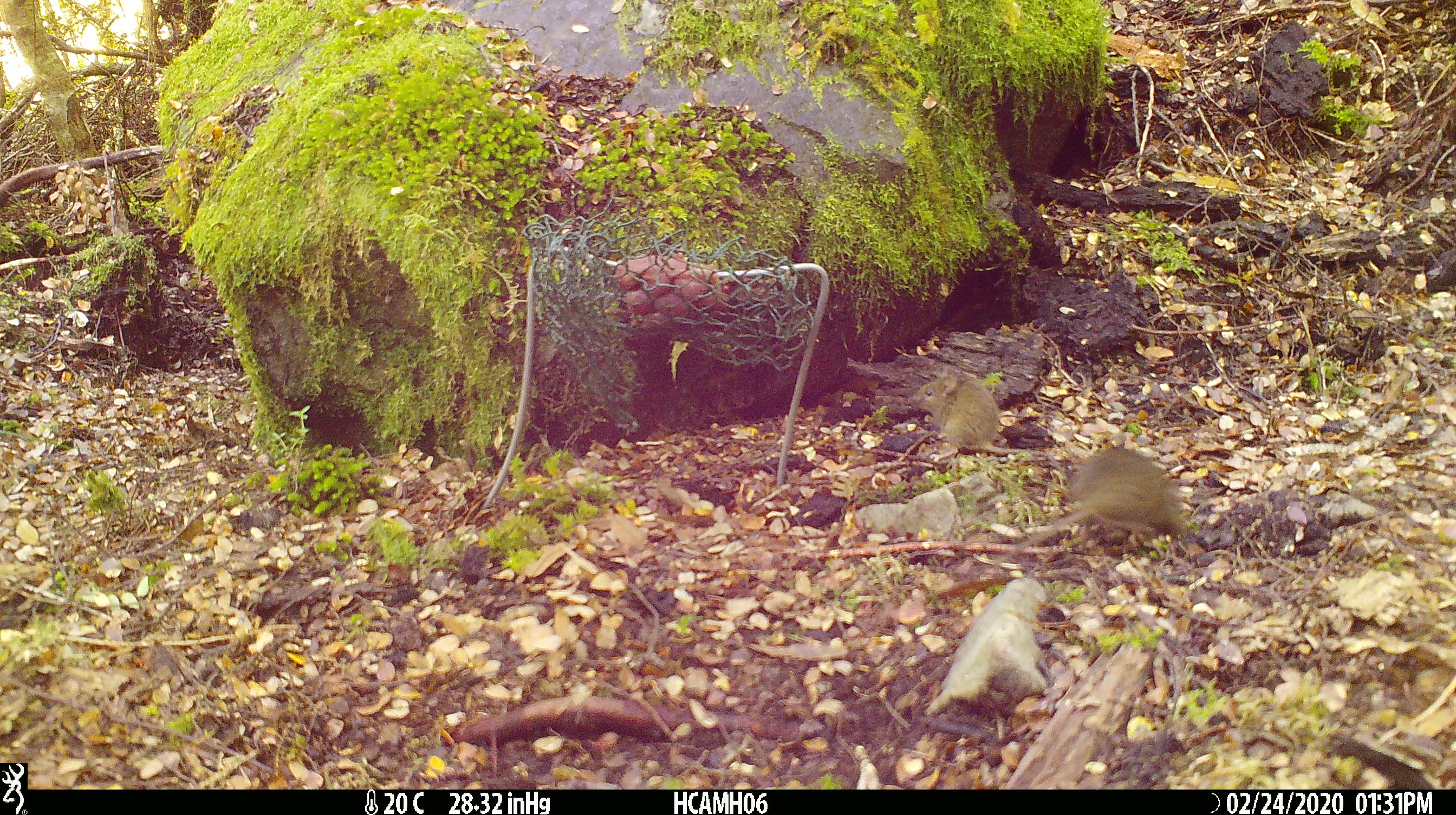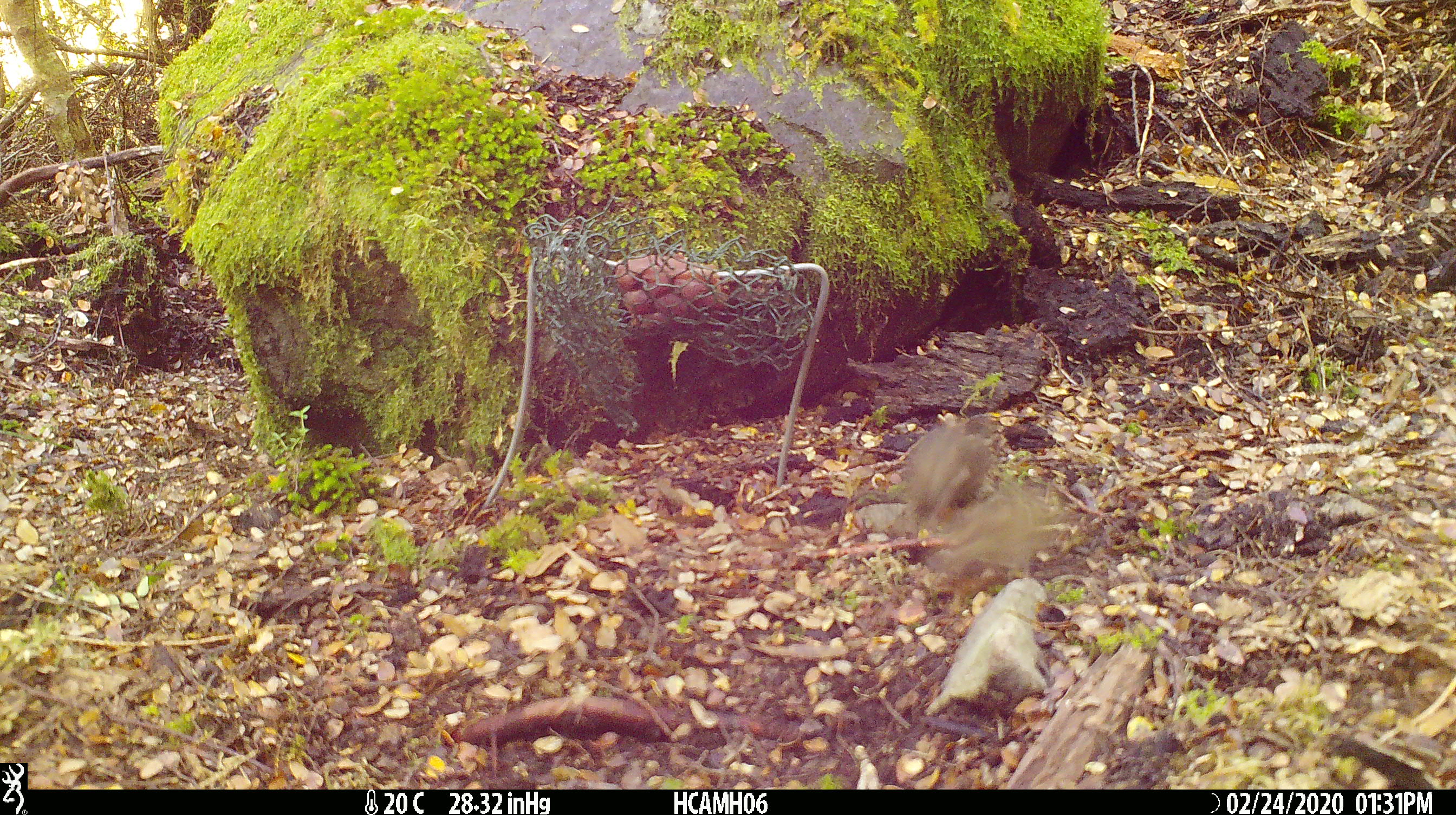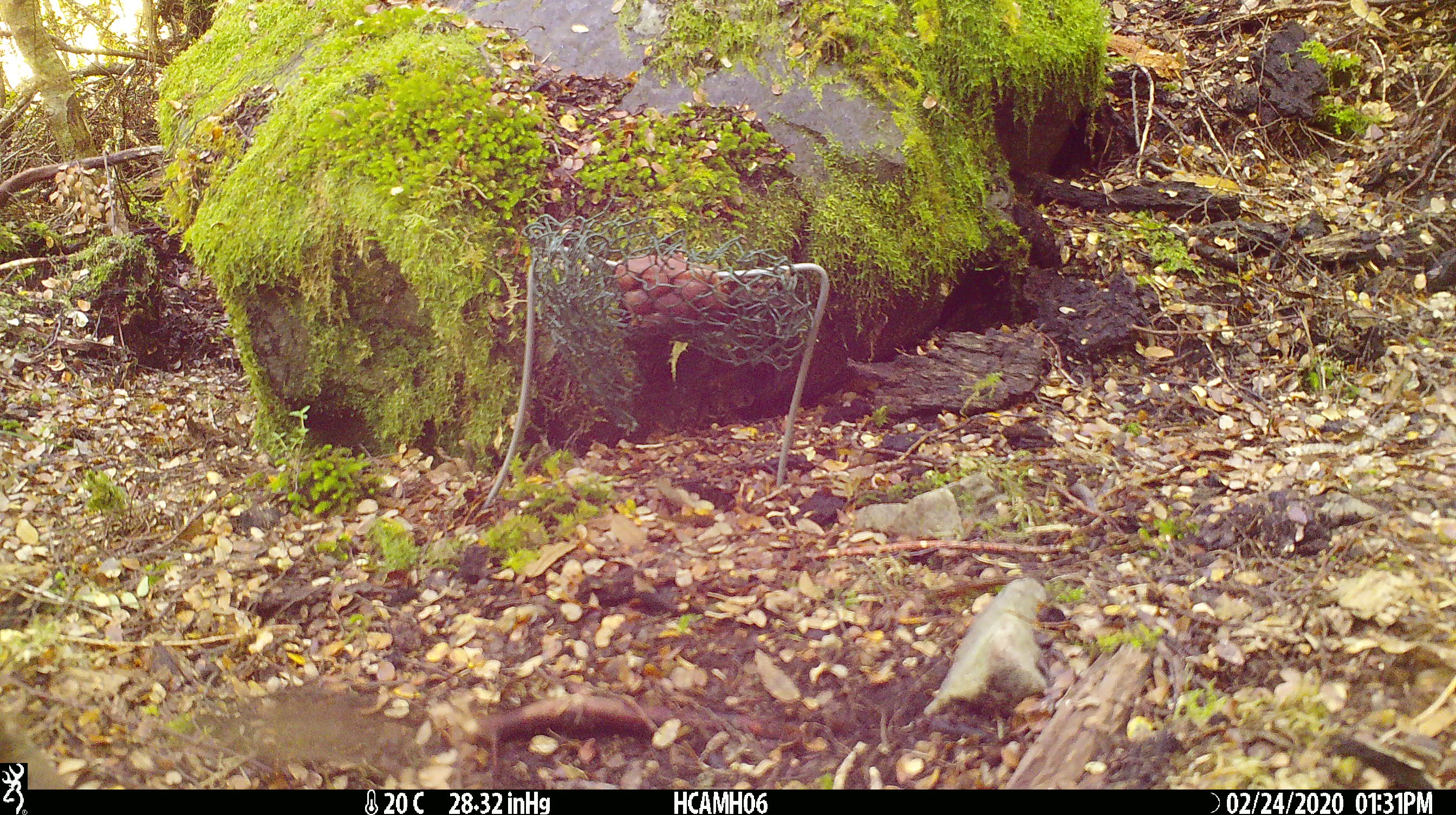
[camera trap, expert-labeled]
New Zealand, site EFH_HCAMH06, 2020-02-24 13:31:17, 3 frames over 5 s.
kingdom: Animalia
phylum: Chordata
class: Mammalia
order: Rodentia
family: Muridae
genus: Mus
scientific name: Mus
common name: mouse